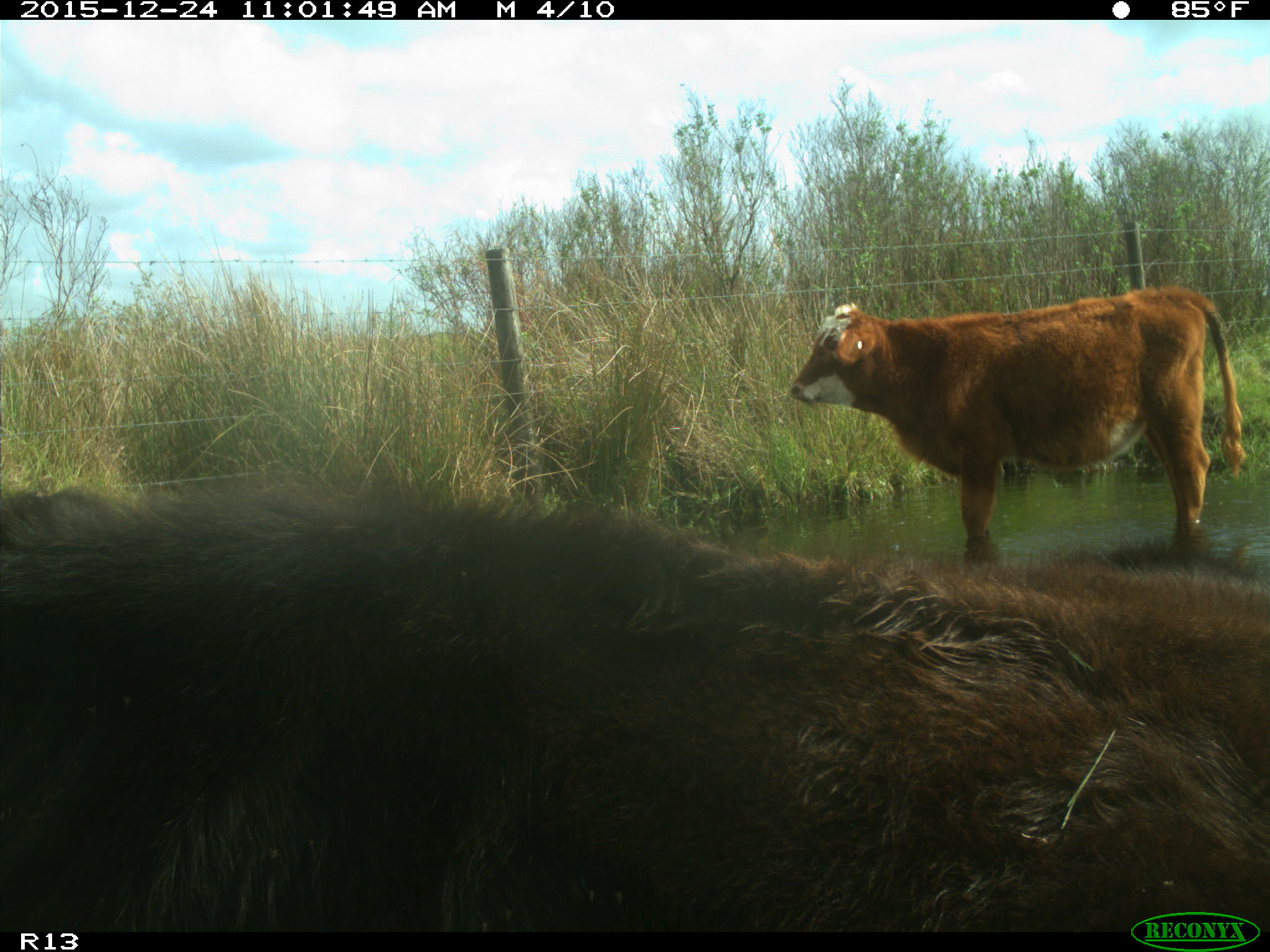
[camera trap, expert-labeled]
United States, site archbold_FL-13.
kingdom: Animalia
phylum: Chordata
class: Mammalia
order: Artiodactyla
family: Bovidae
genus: Bos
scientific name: Bos taurus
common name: domestic cow